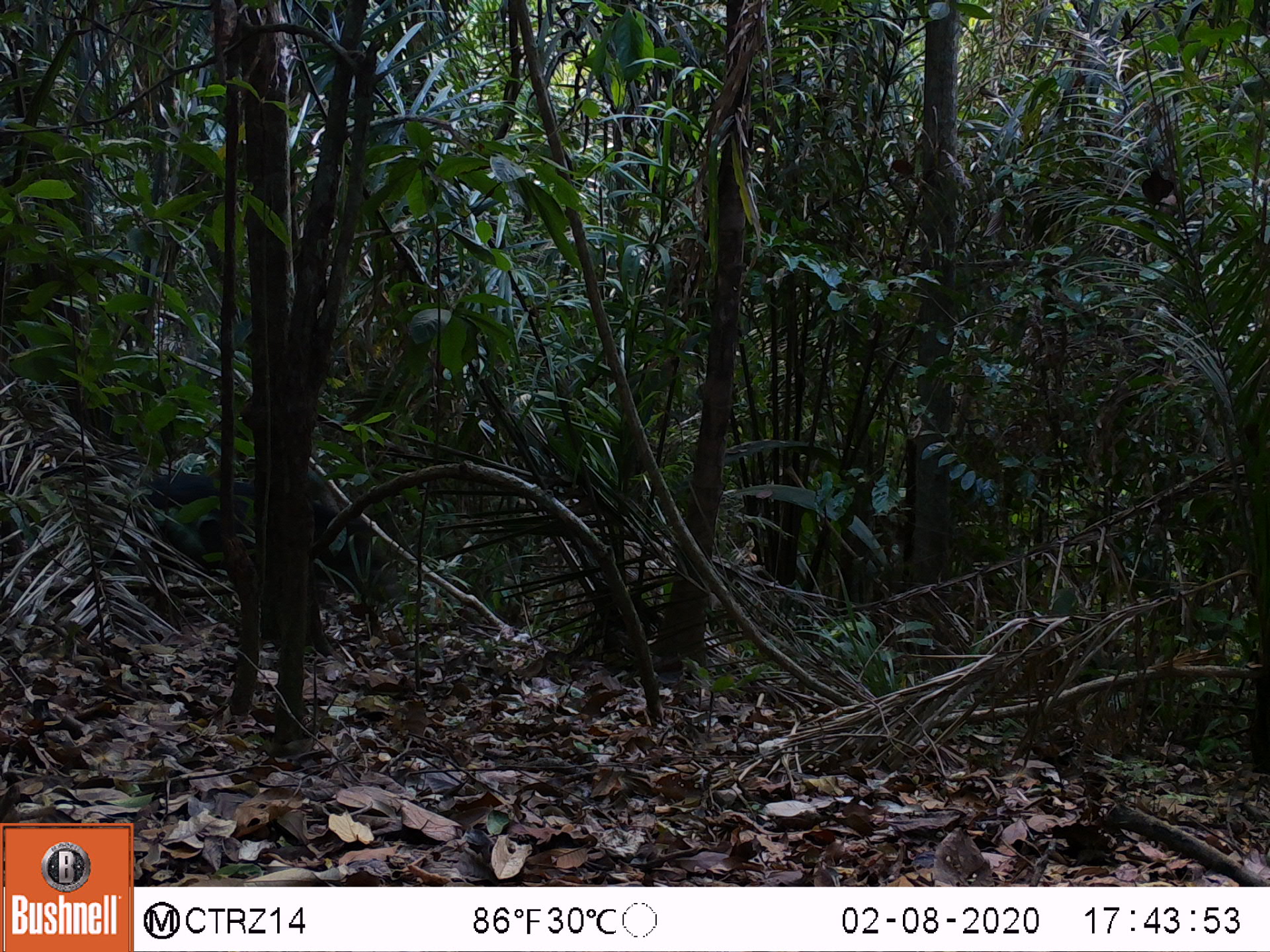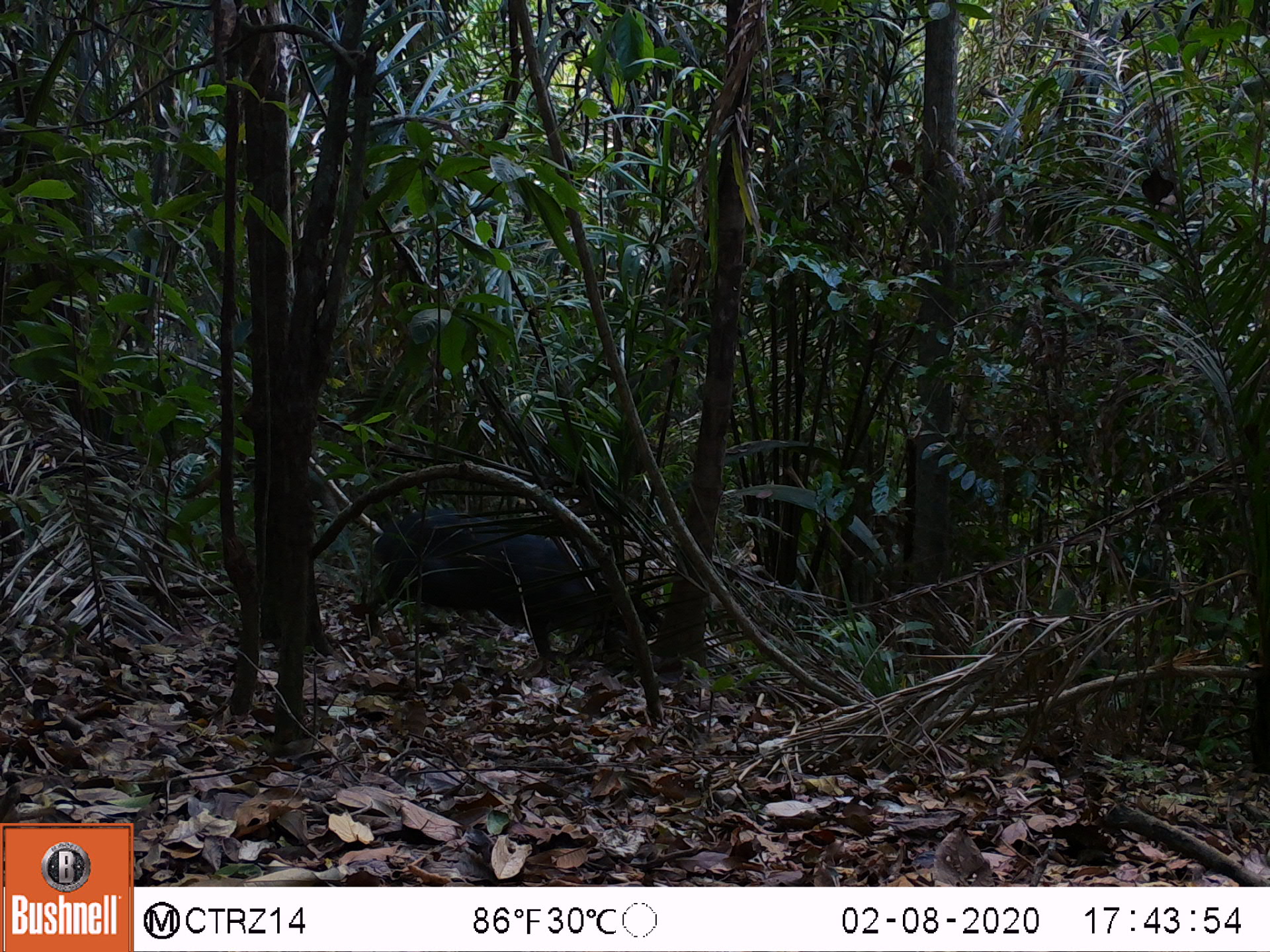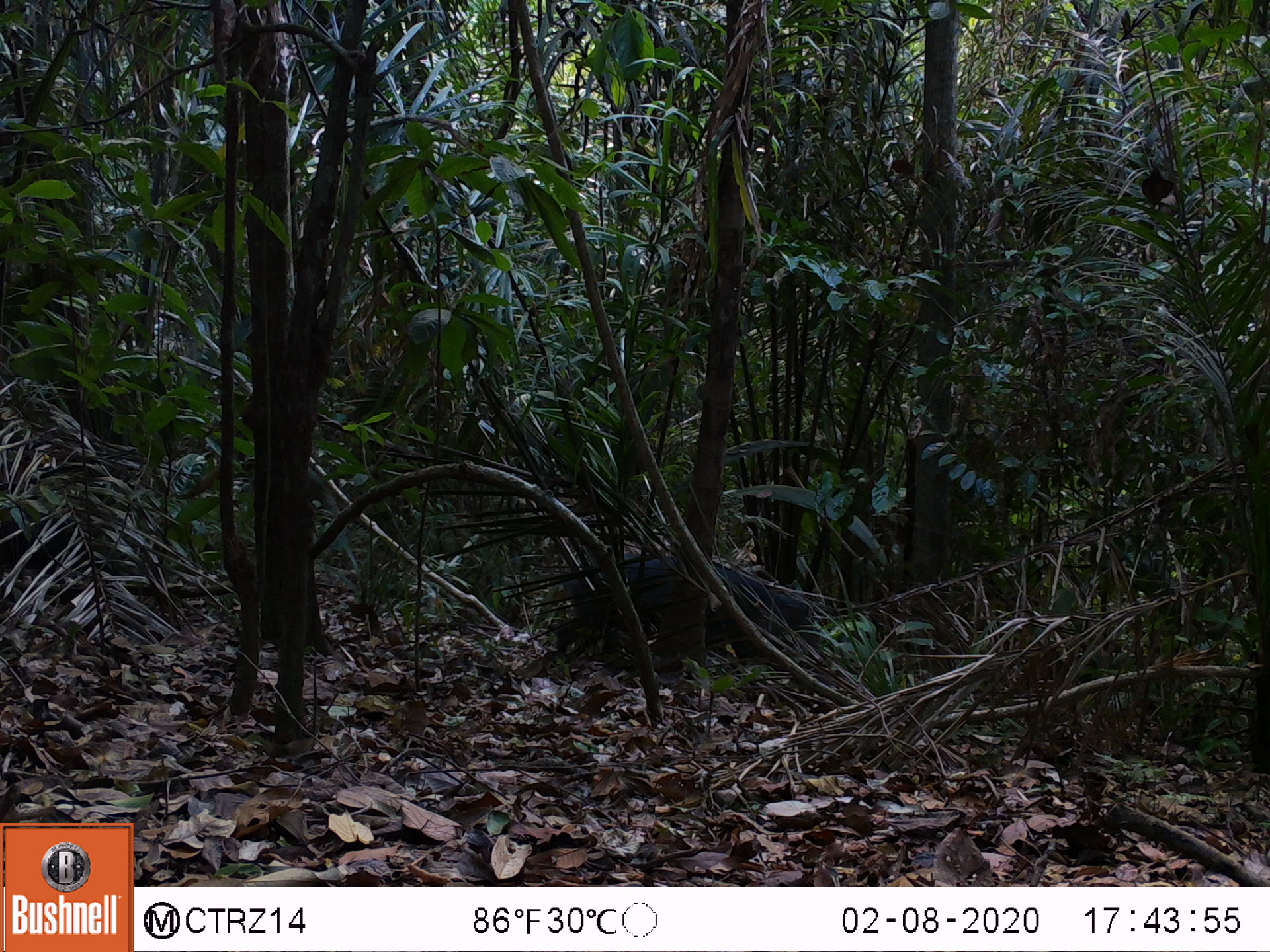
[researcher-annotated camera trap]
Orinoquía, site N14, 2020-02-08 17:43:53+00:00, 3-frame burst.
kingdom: Animalia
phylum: Chordata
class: Mammalia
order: Artiodactyla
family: Tayassuidae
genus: Pecari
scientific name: Pecari tajacu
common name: collared peccary